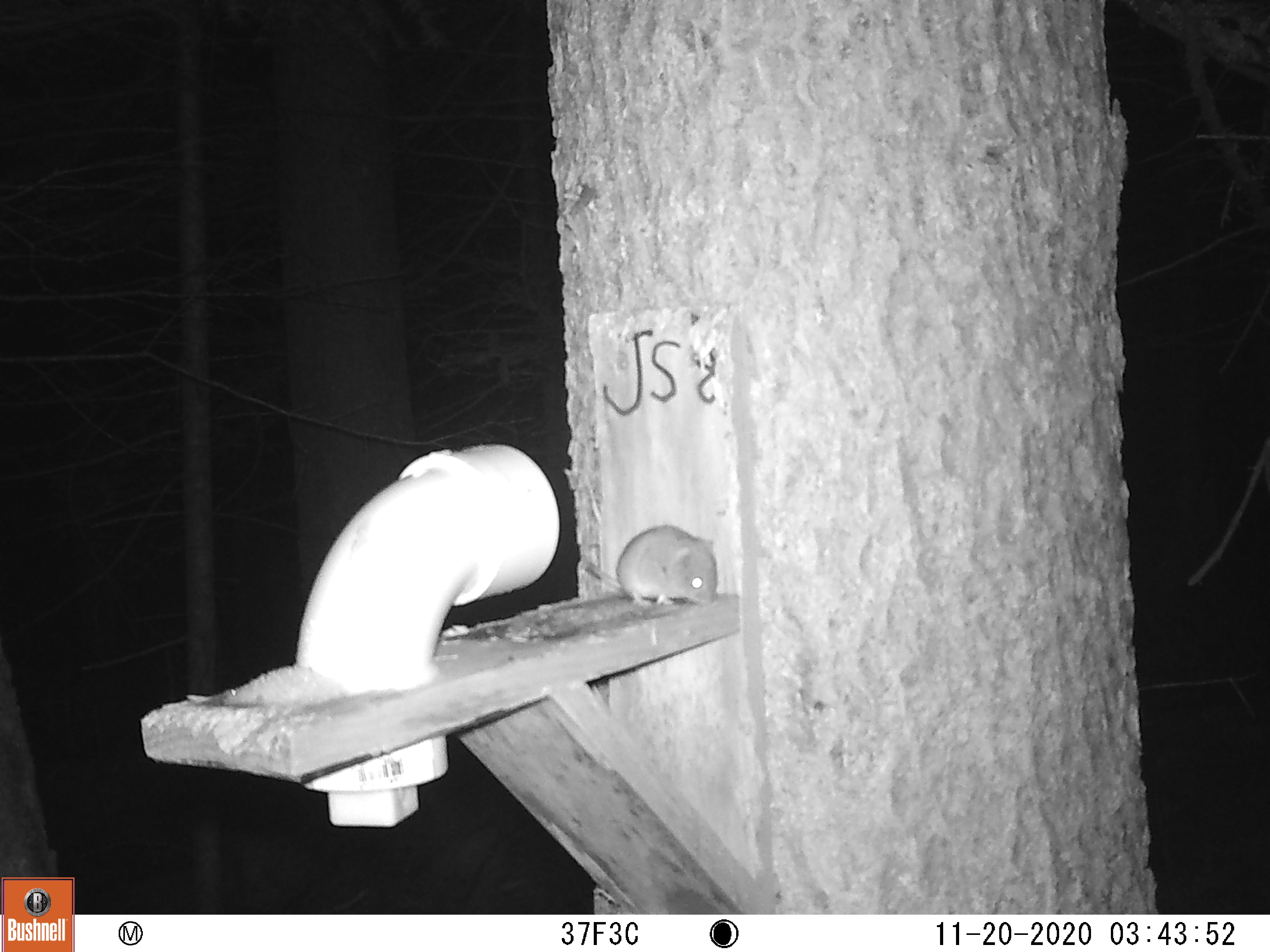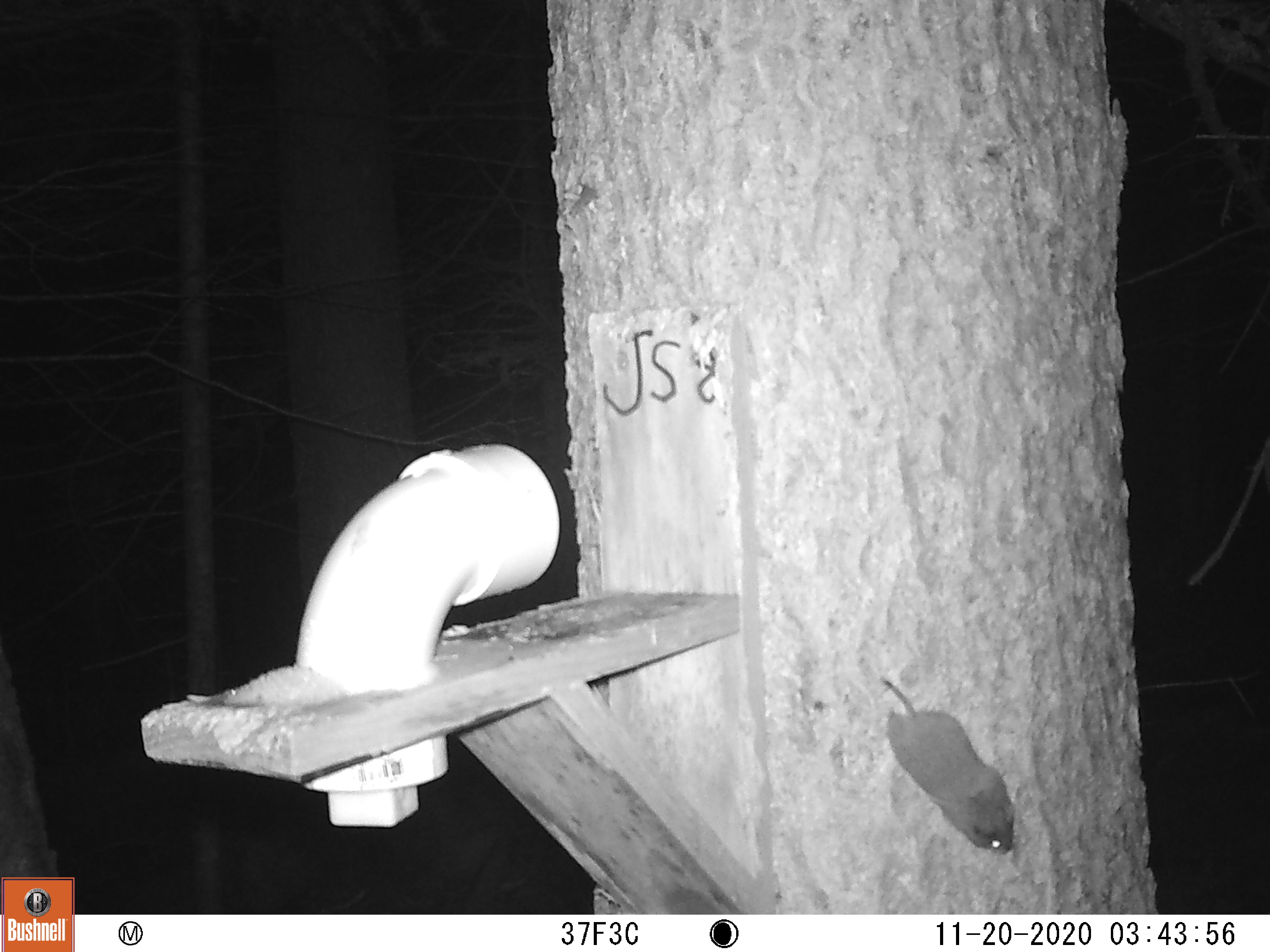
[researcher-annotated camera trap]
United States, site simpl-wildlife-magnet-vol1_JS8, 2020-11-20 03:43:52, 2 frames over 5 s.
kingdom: Animalia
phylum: Chordata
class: Mammalia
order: Rodentia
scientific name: Rodentia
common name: mouse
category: mouse sp.